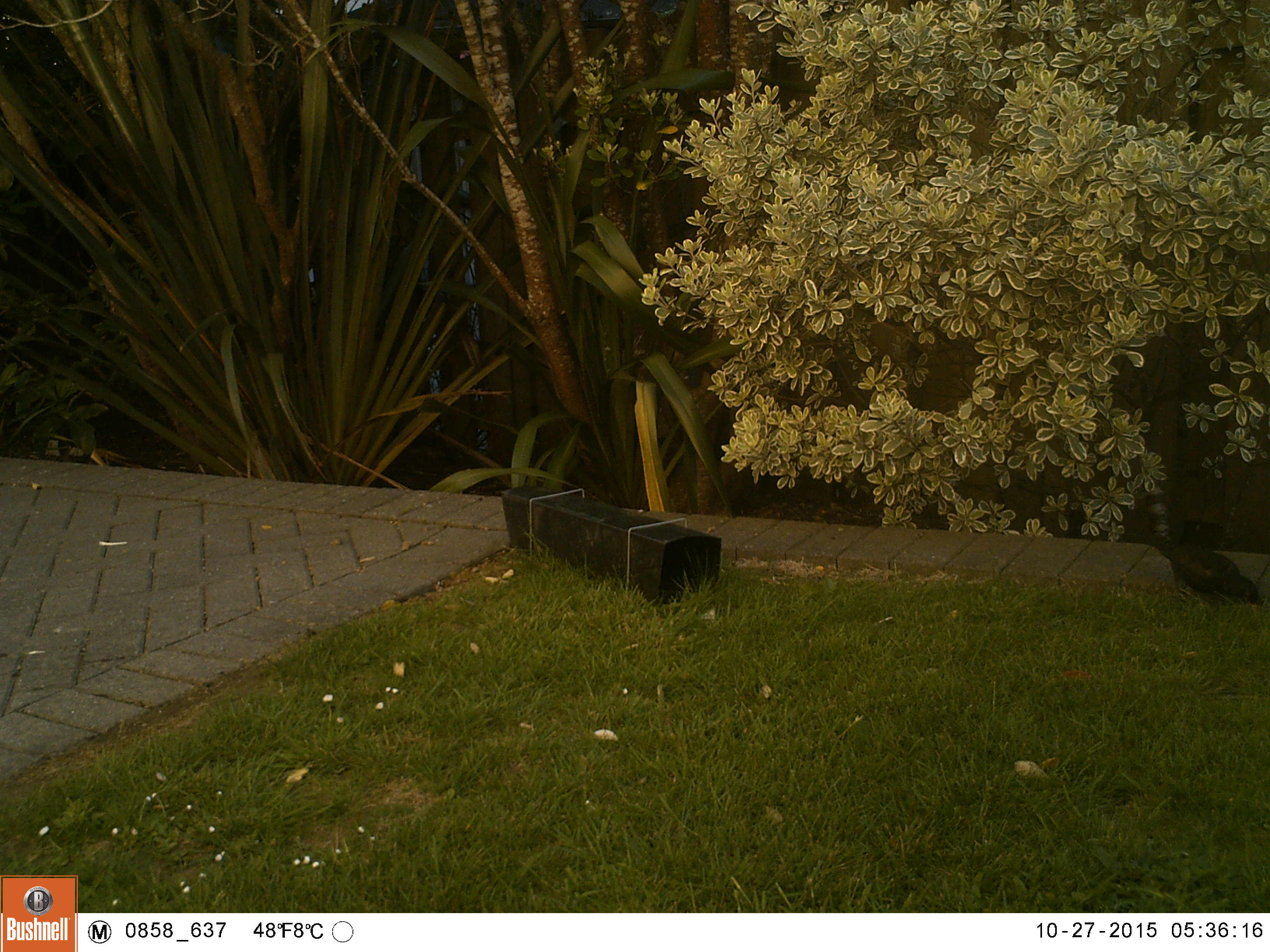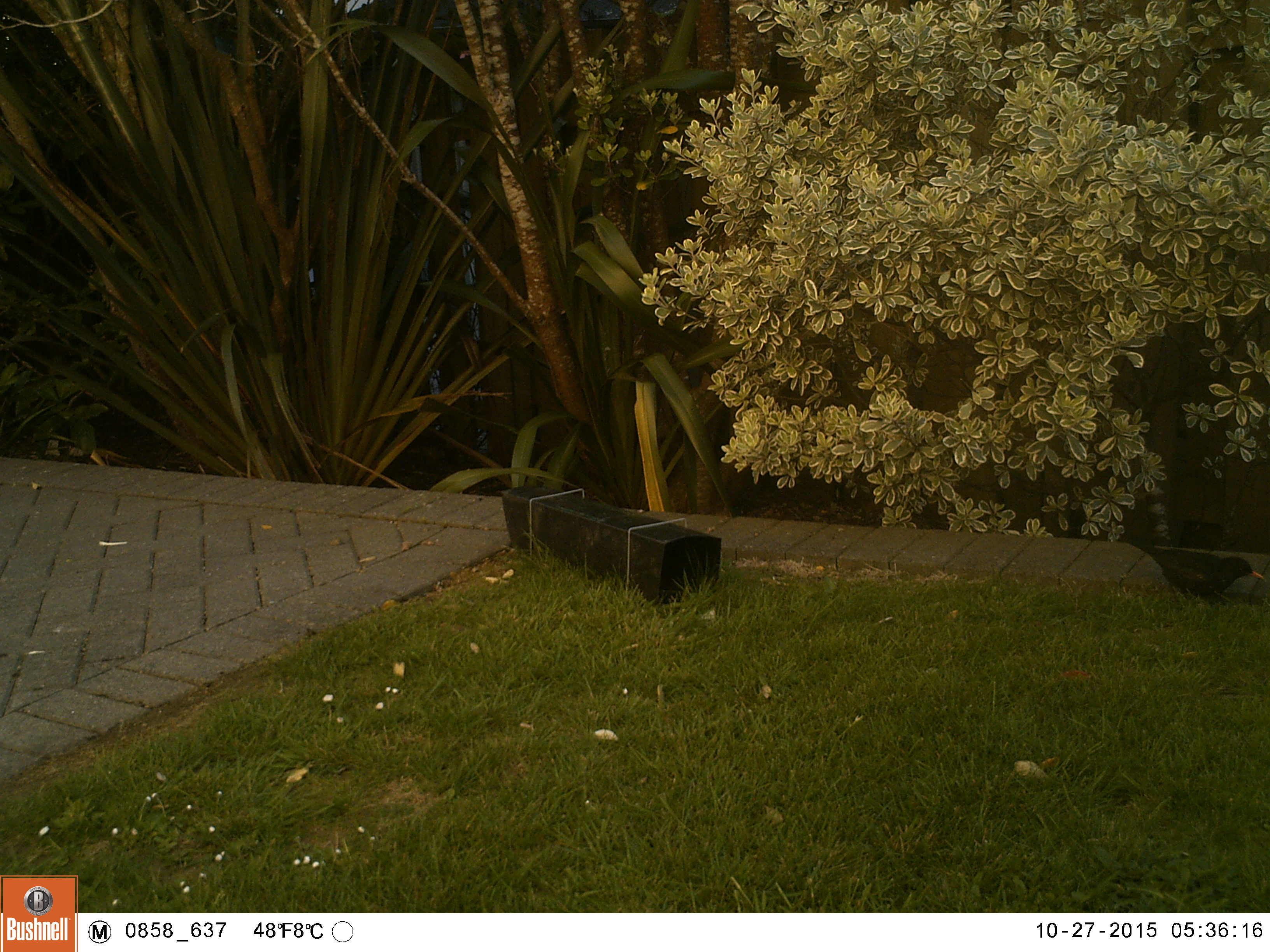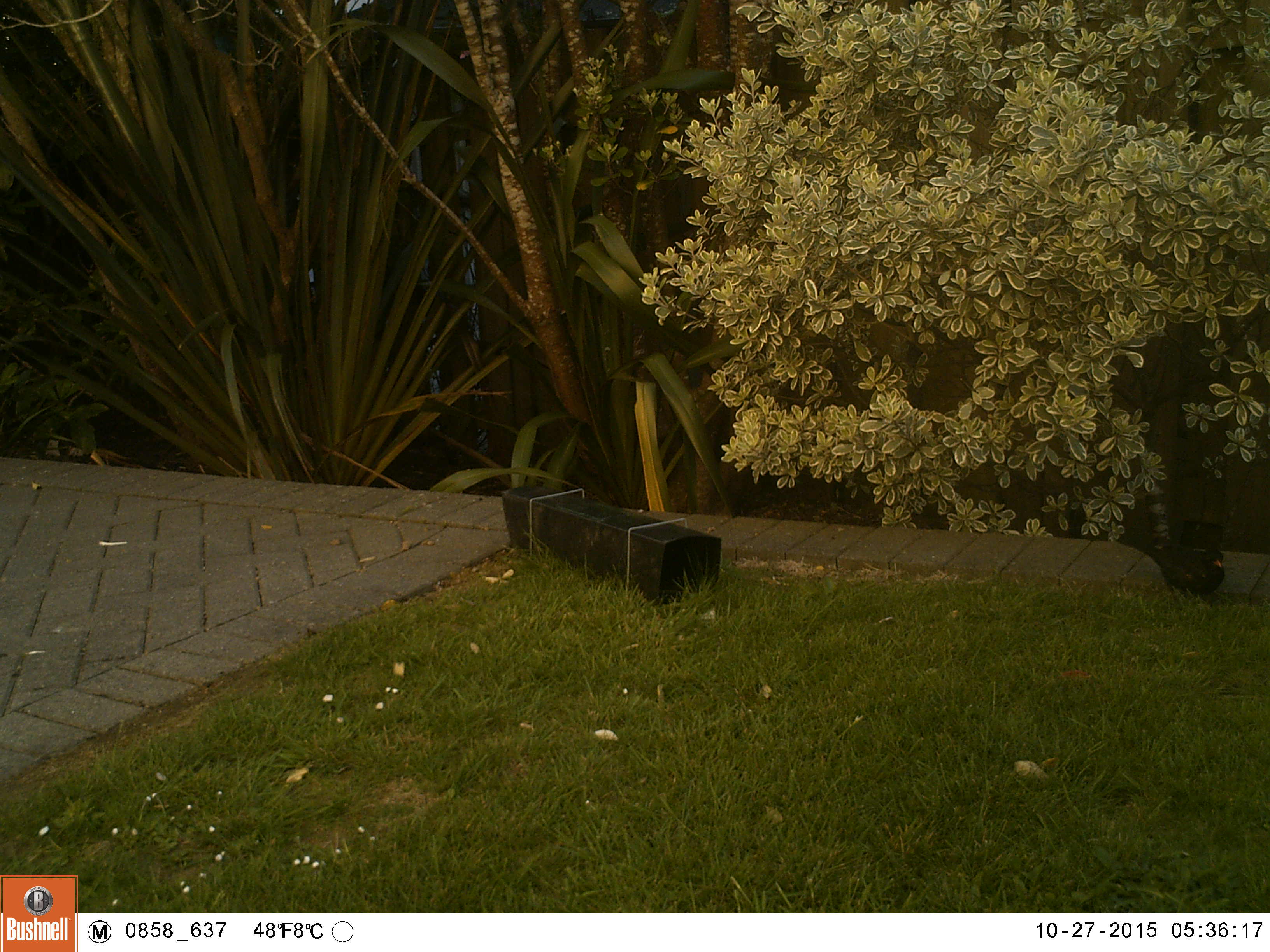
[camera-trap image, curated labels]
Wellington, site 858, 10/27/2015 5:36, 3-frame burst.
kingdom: Animalia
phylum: Chordata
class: Aves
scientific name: Aves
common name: bird